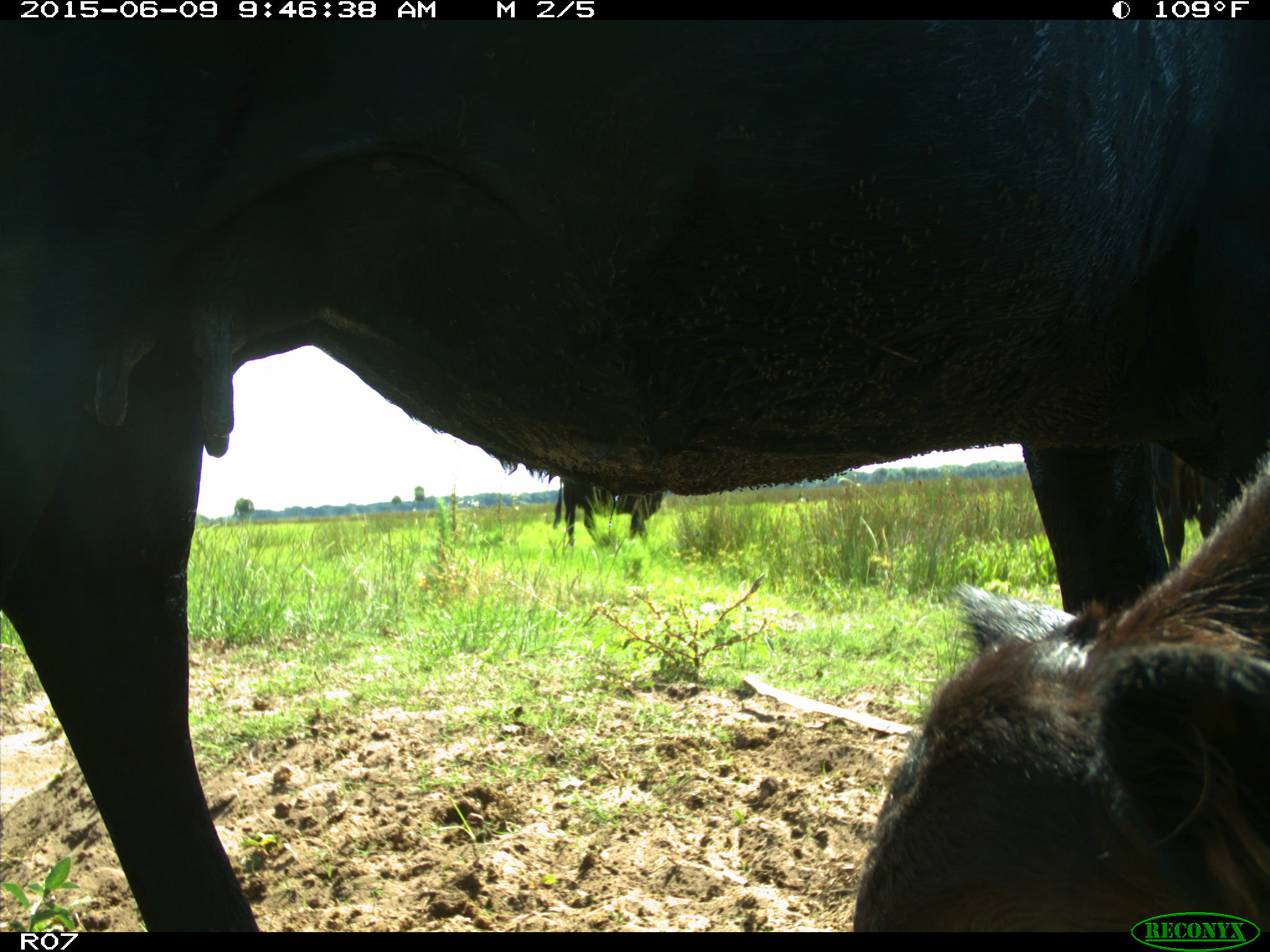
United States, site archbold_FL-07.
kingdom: Animalia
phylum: Chordata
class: Mammalia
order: Artiodactyla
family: Bovidae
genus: Bos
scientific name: Bos taurus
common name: domestic cow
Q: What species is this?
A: Bos taurus (domestic cow).